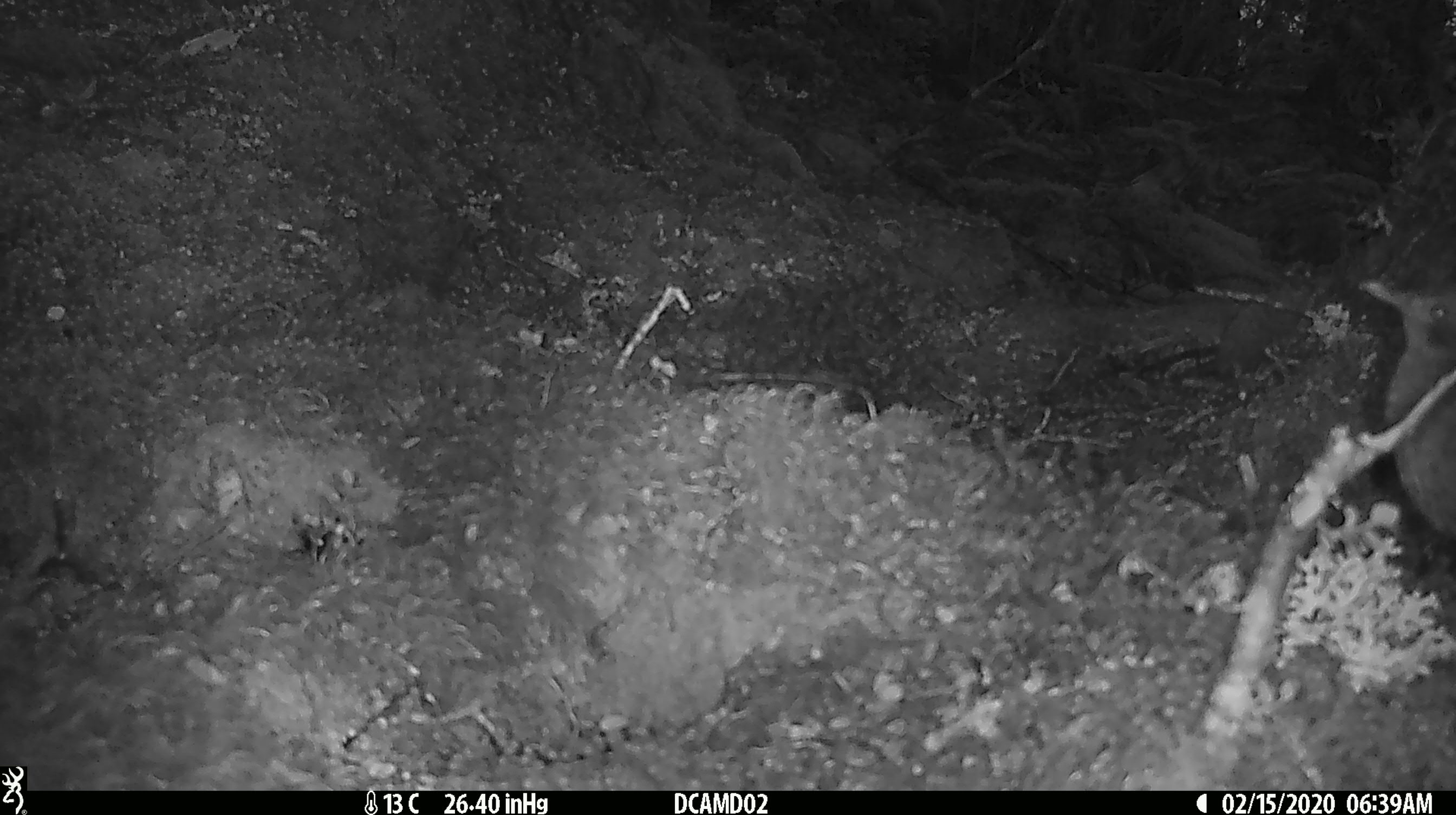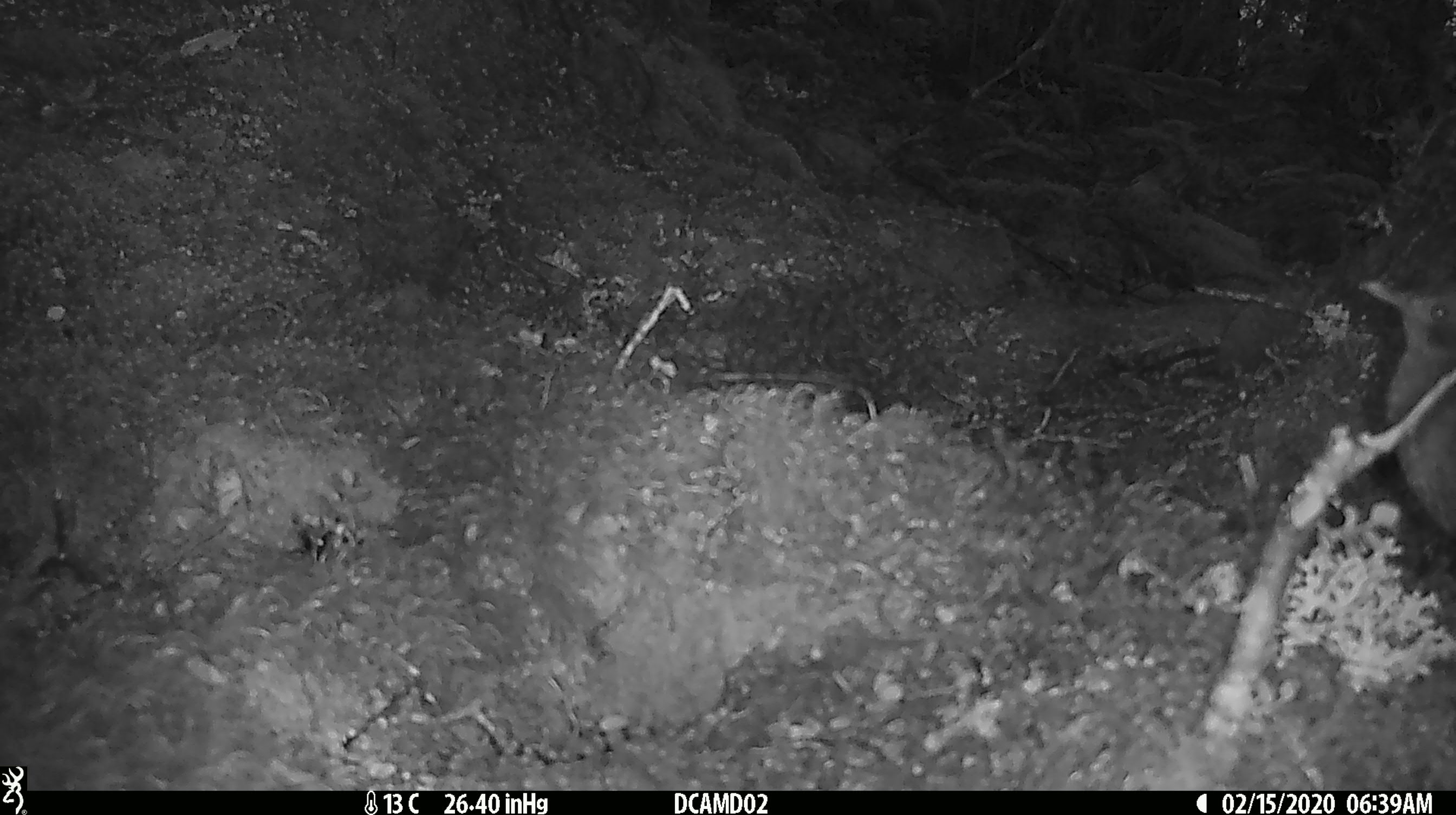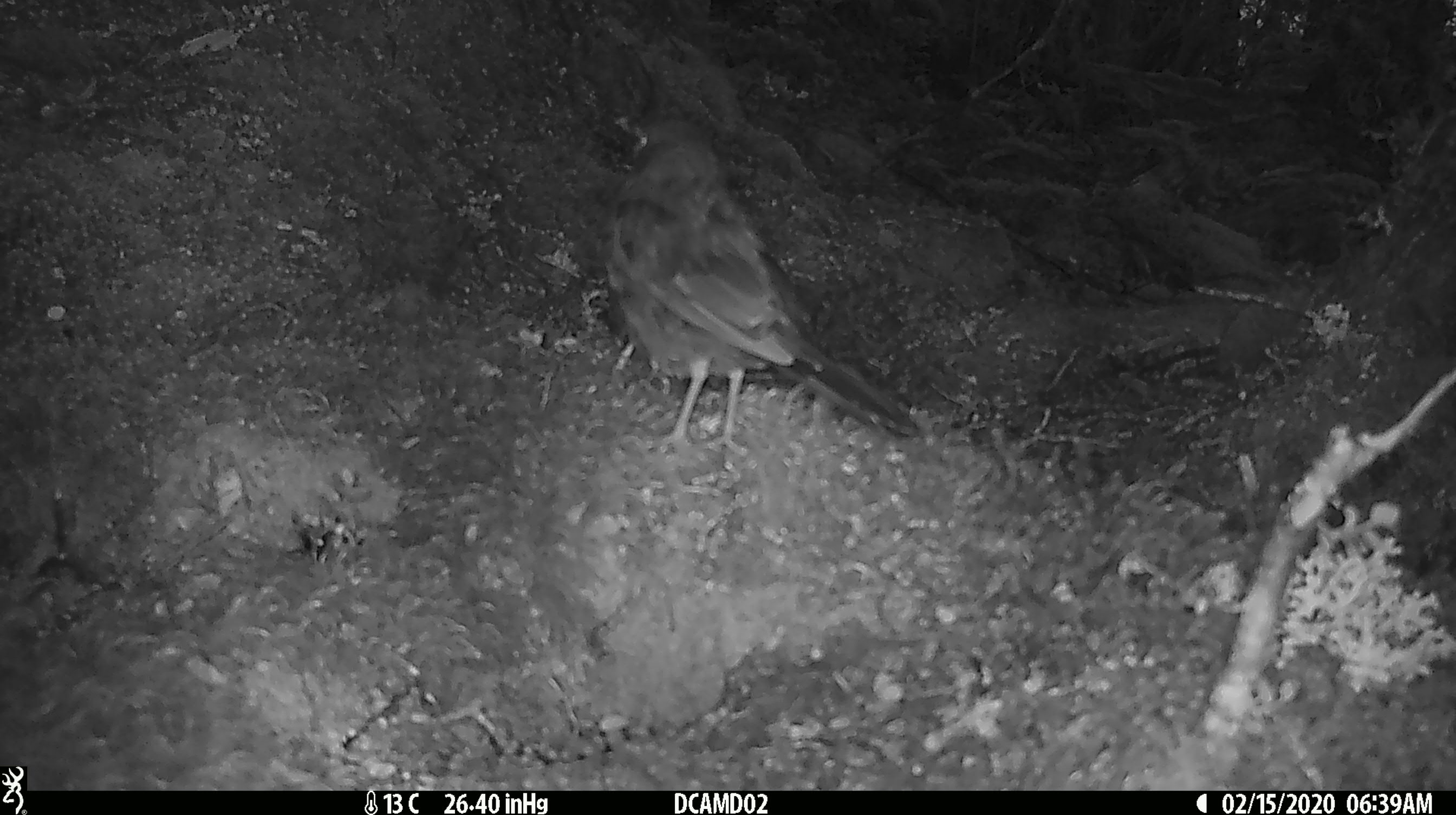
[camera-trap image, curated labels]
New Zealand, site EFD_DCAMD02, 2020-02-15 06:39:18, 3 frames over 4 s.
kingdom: Animalia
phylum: Chordata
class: Aves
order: Passeriformes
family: Turdidae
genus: Turdus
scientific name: Turdus merula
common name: eurasian blackbird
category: blackbird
Blackbird (eurasian blackbird) (Turdus merula).